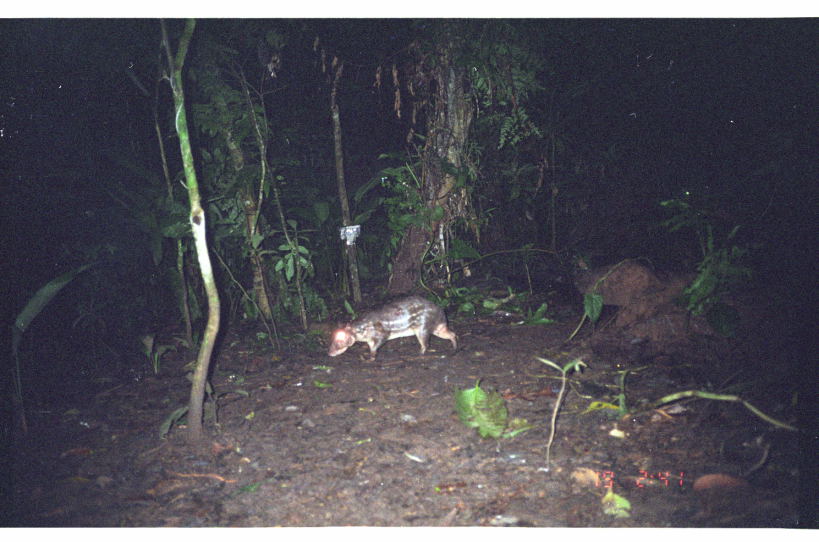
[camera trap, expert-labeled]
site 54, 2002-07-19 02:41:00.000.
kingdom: Animalia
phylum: Chordata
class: Mammalia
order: Rodentia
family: Cuniculidae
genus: Cuniculus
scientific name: Cuniculus paca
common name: spotted paca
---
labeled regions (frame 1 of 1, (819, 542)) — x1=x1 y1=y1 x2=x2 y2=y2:
cuniculus paca: x1=327 y1=295 x2=459 y2=361